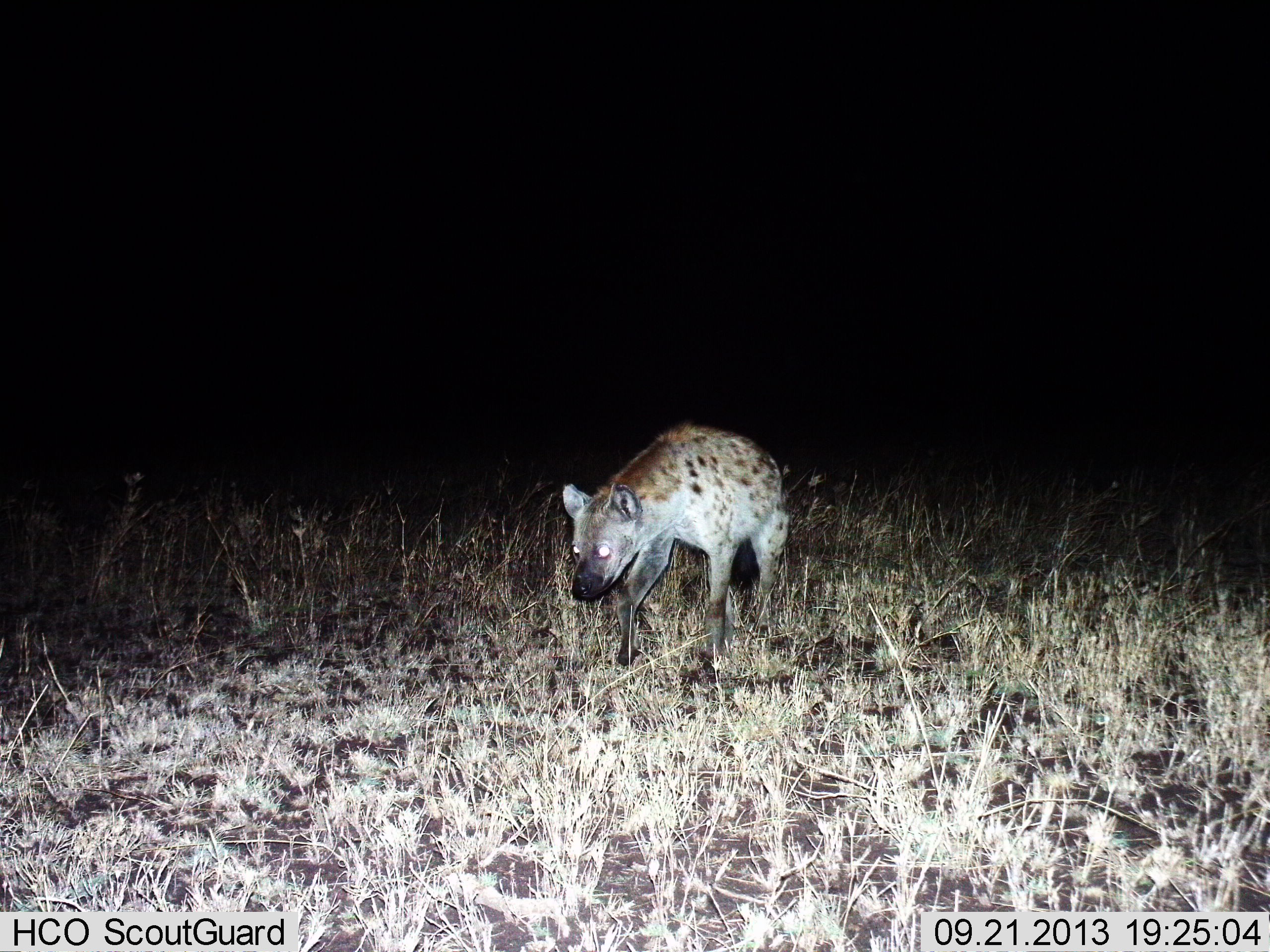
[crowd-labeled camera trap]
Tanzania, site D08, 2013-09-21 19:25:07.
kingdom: Animalia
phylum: Chordata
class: Mammalia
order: Carnivora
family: Hyaenidae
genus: Crocuta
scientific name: Crocuta crocuta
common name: spotted hyena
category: hyenaspotted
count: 1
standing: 9%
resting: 0%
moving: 91%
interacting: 0%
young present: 0%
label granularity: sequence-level